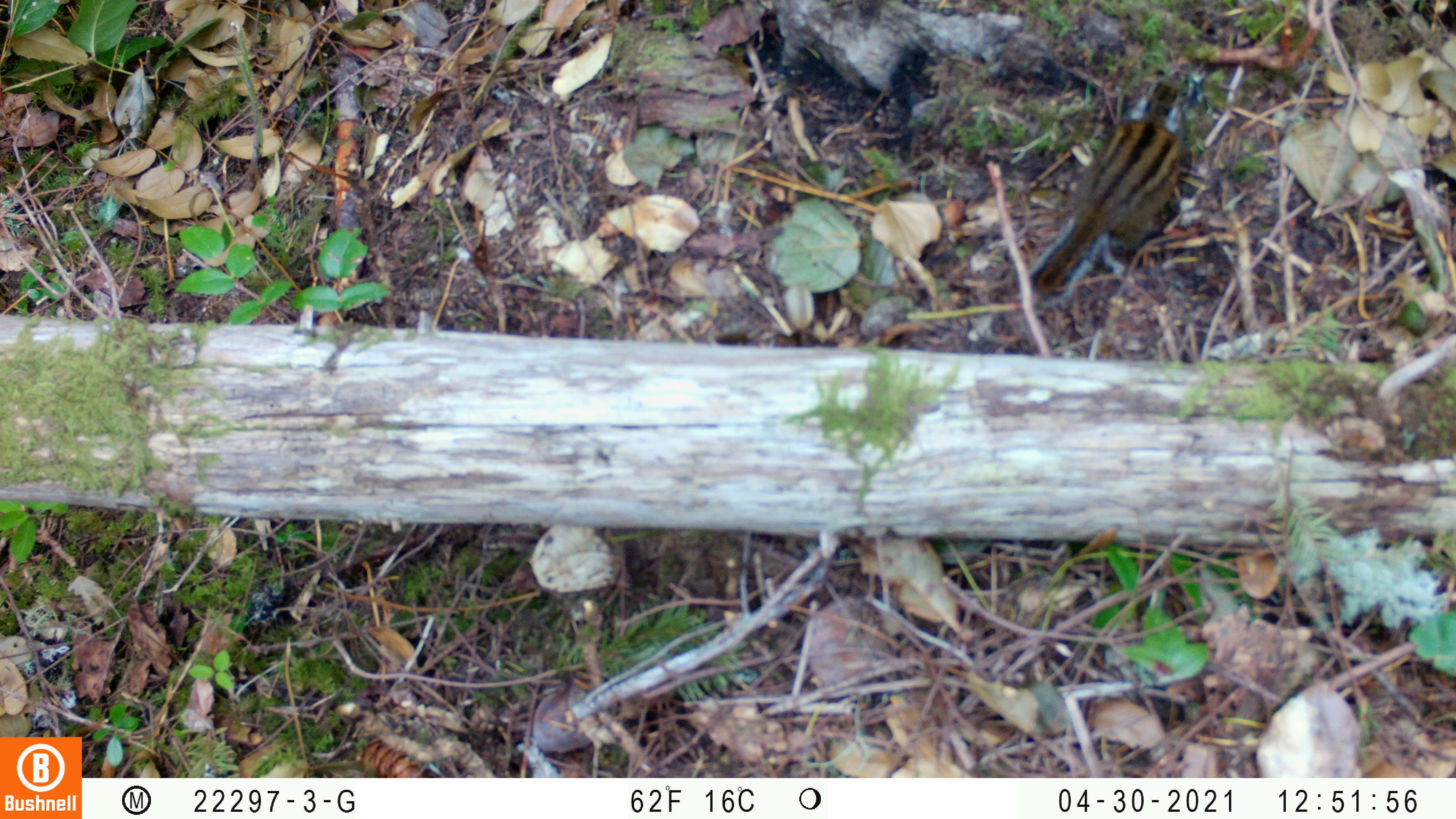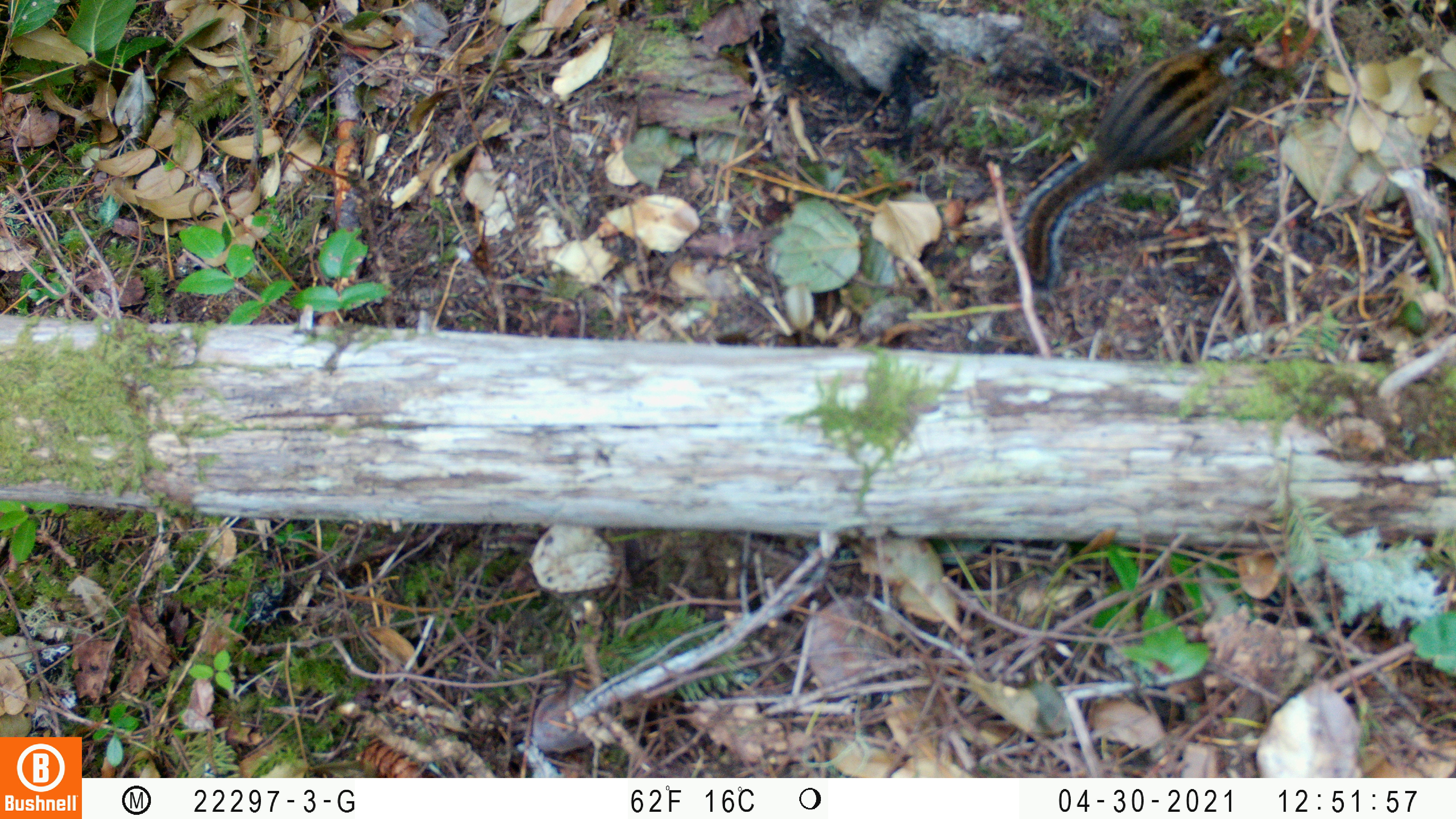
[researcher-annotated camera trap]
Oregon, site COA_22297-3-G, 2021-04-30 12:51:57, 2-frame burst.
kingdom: Animalia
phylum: Chordata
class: Mammalia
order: Rodentia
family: Sciuridae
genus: Neotamias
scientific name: Neotamias townsendii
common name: townsend's chipmunk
Townsend's chipmunk (Neotamias townsendii).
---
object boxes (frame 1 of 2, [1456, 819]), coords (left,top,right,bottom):
townsend's chipmunk: (1004,55,1211,328)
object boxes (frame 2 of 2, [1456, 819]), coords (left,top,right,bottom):
townsend's chipmunk: (995,13,1276,303)